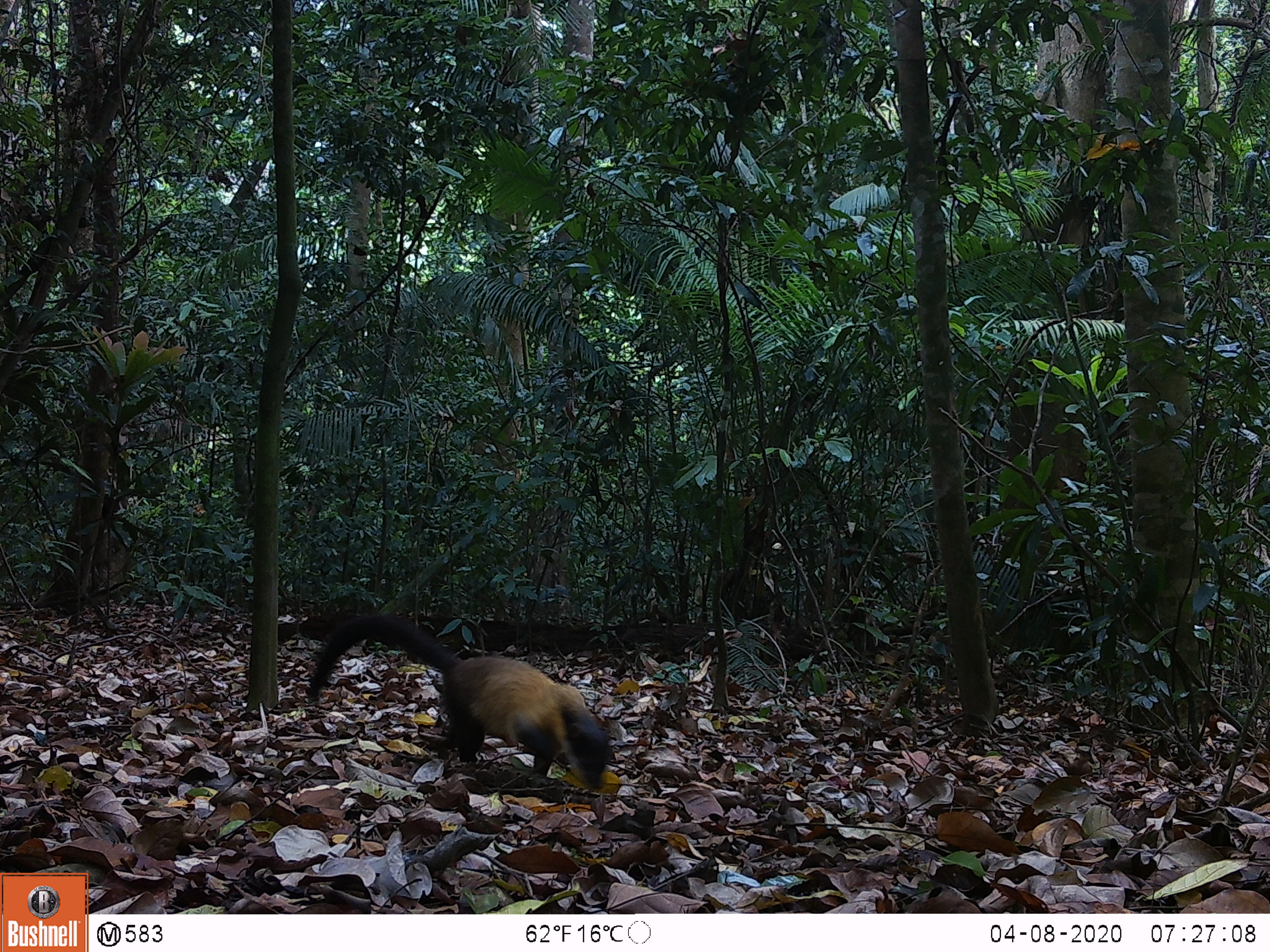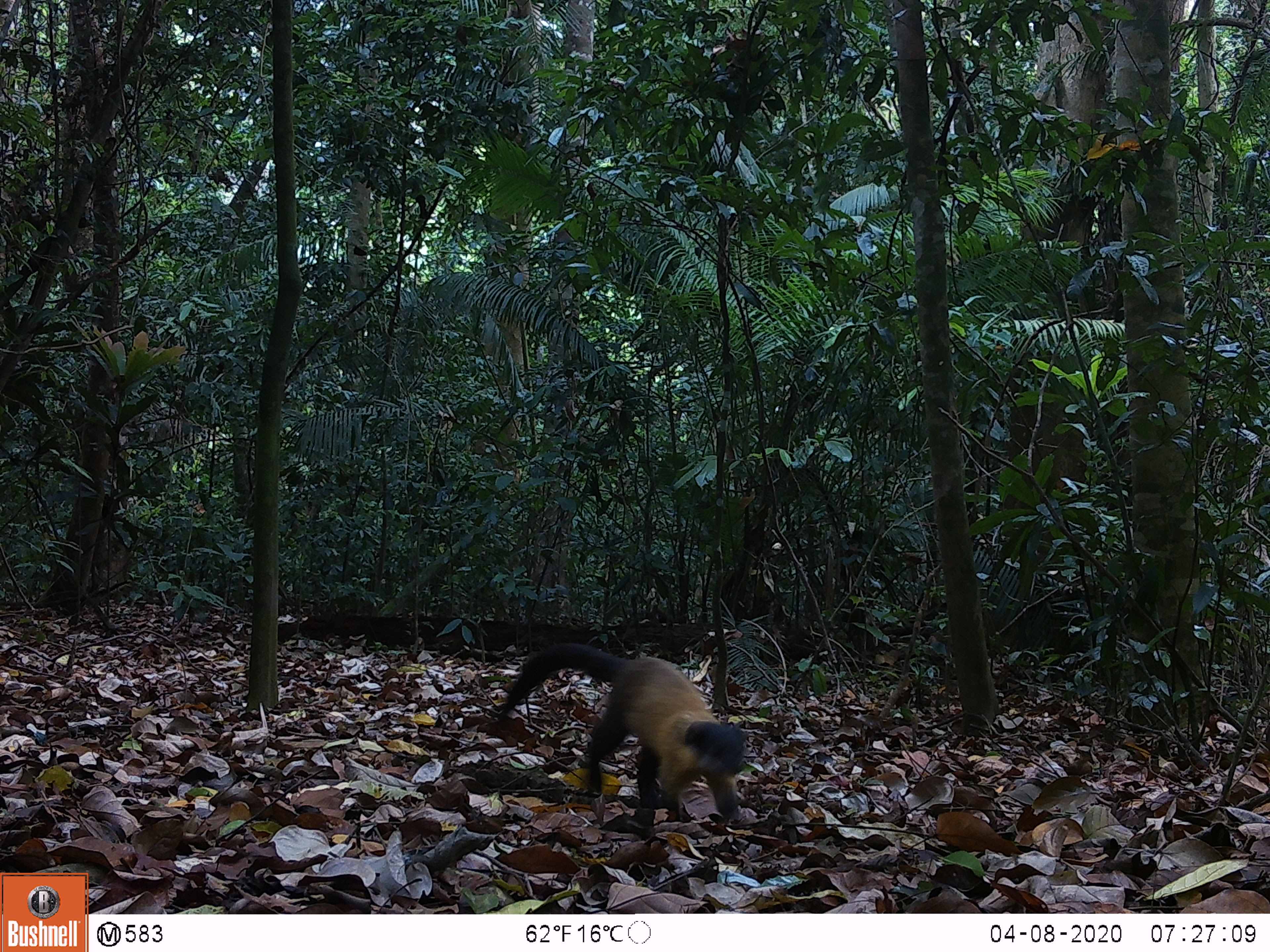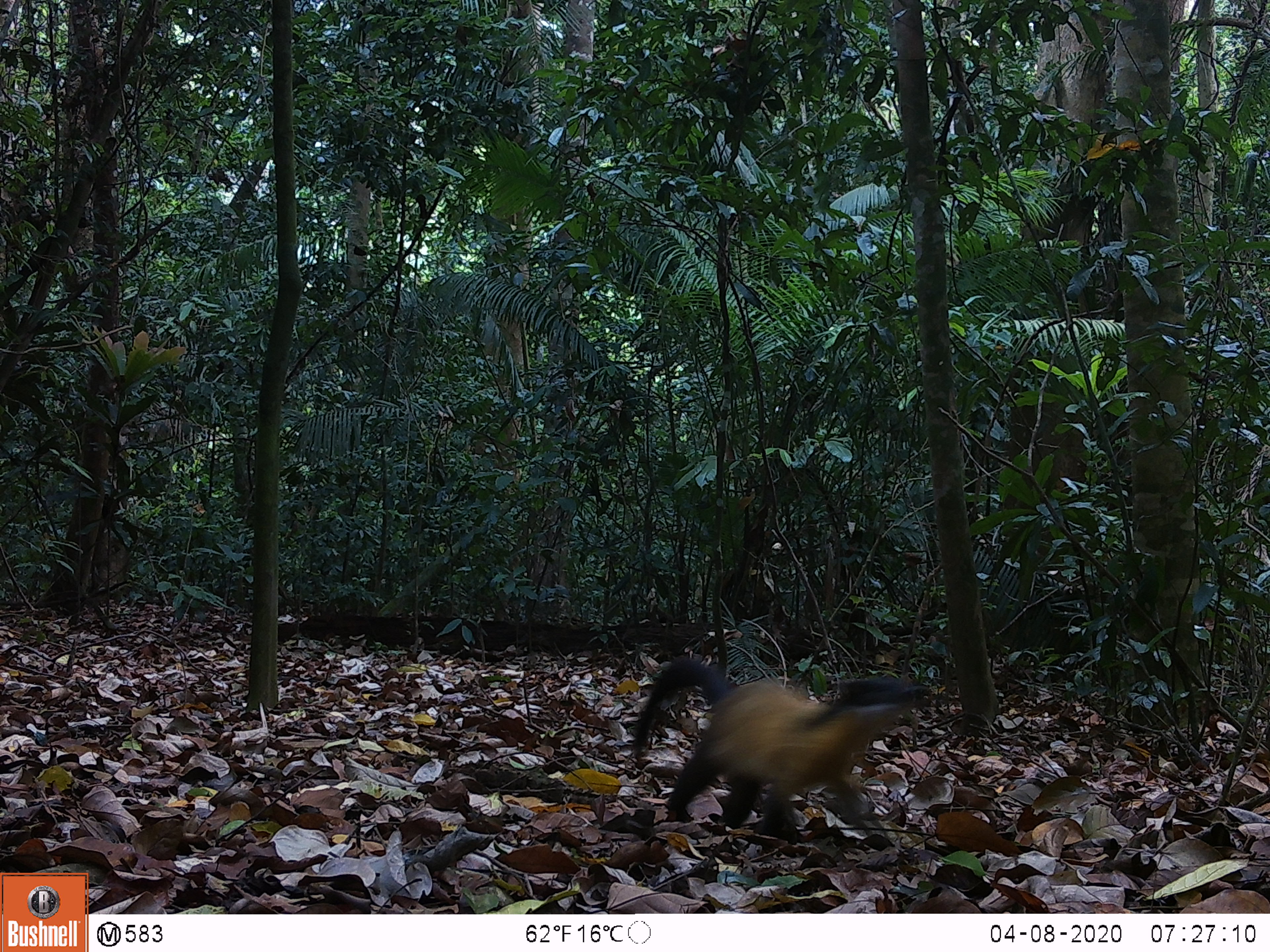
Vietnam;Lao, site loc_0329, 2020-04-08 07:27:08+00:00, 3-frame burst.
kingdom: Animalia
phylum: Chordata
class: Mammalia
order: Carnivora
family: Mustelidae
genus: Martes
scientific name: Martes flavigula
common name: yellow-throated marten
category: yellow throated marten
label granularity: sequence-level